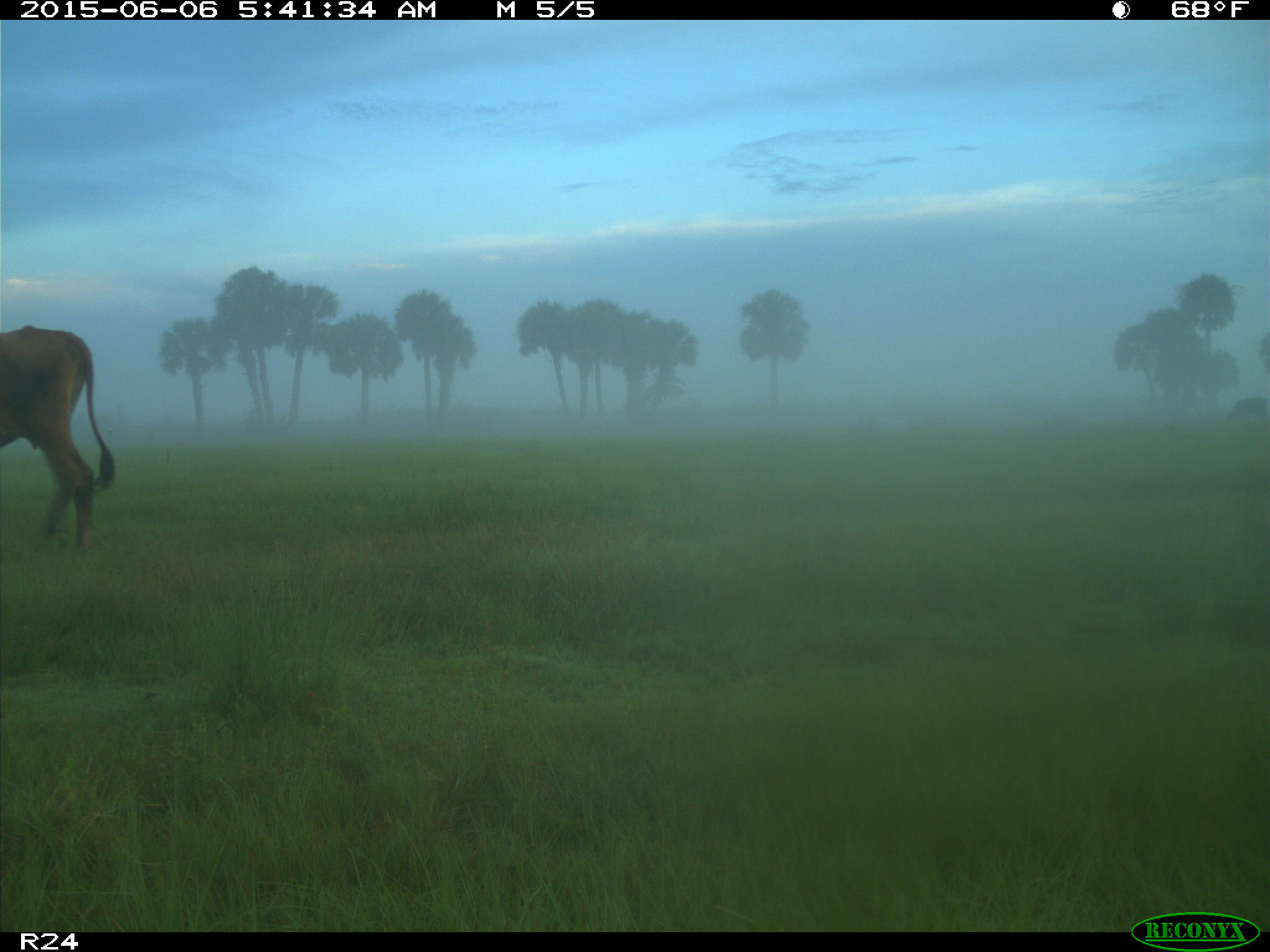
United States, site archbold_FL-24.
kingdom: Animalia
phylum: Chordata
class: Mammalia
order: Artiodactyla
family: Bovidae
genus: Bos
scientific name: Bos taurus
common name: domestic cow